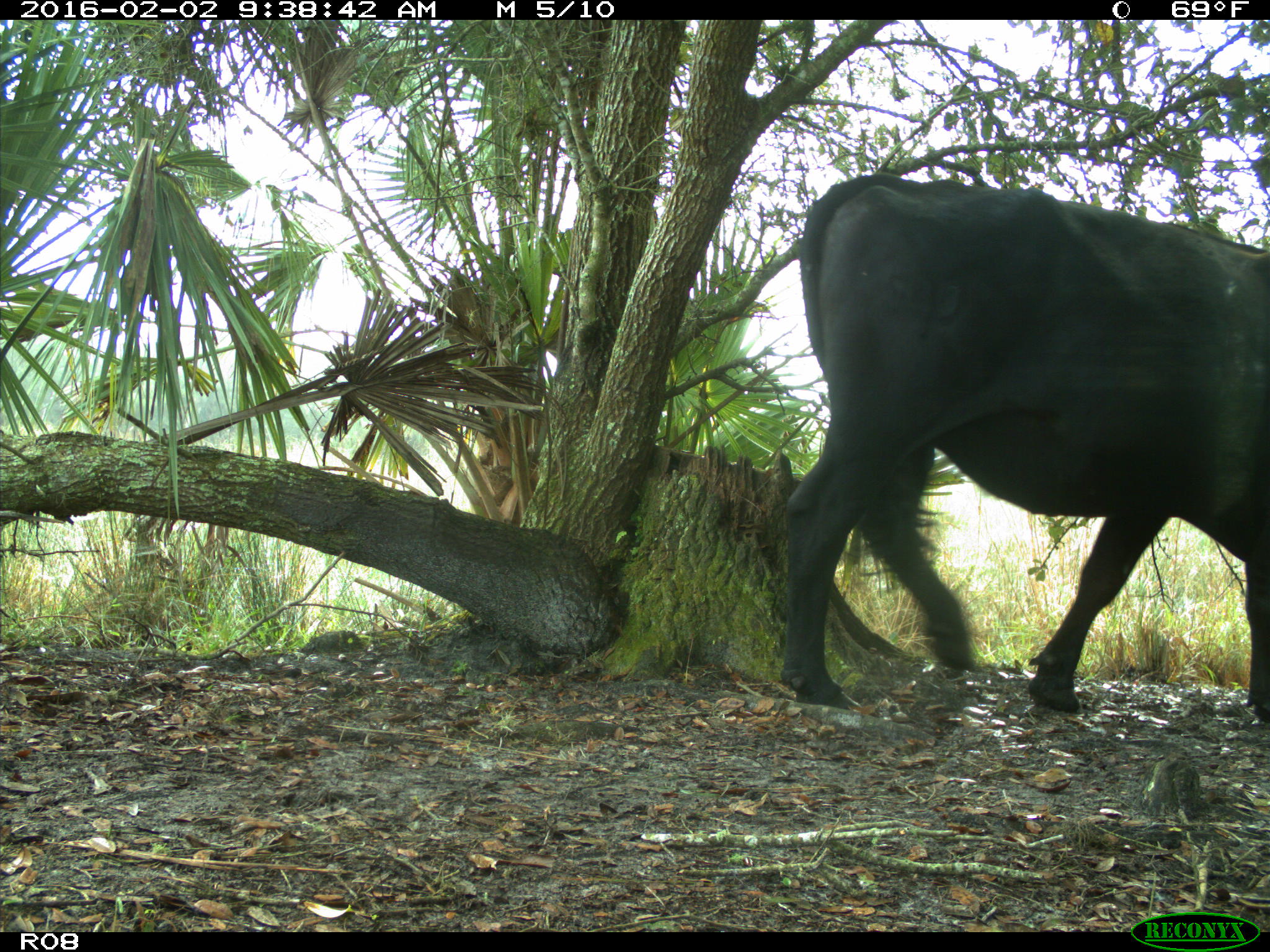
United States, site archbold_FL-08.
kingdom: Animalia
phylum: Chordata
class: Mammalia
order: Artiodactyla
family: Bovidae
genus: Bos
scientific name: Bos taurus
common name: domestic cow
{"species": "Bos taurus (domestic cow)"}